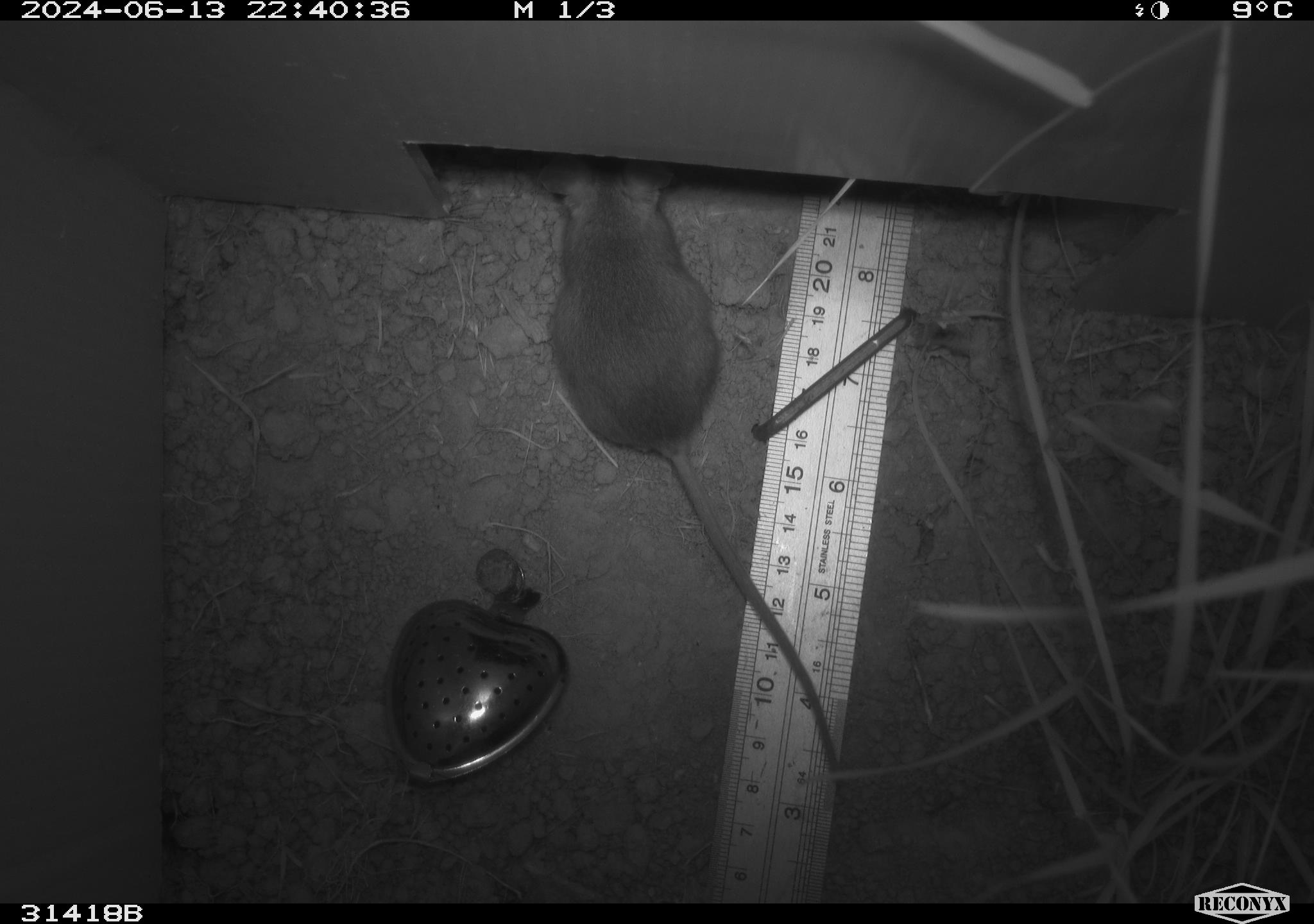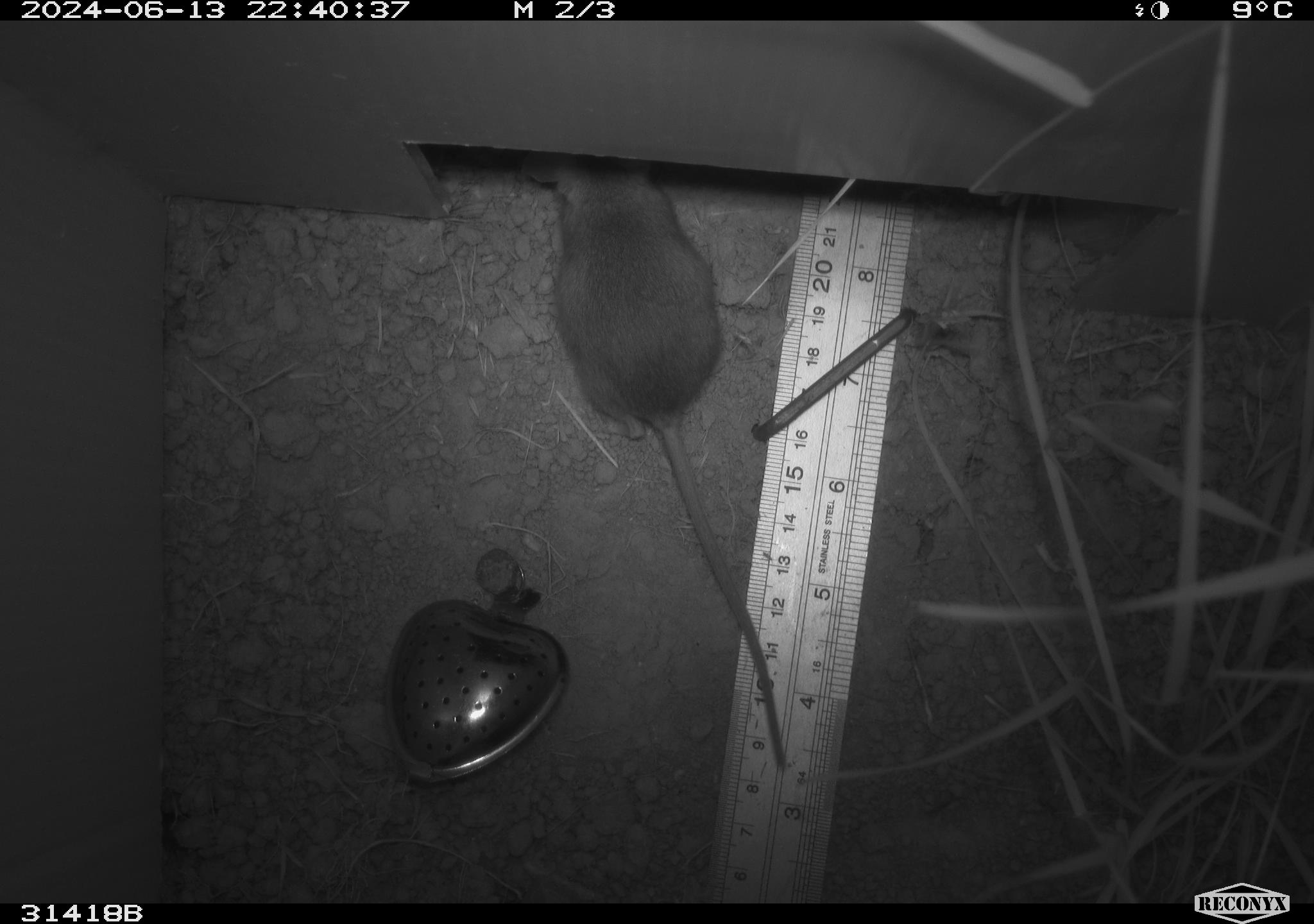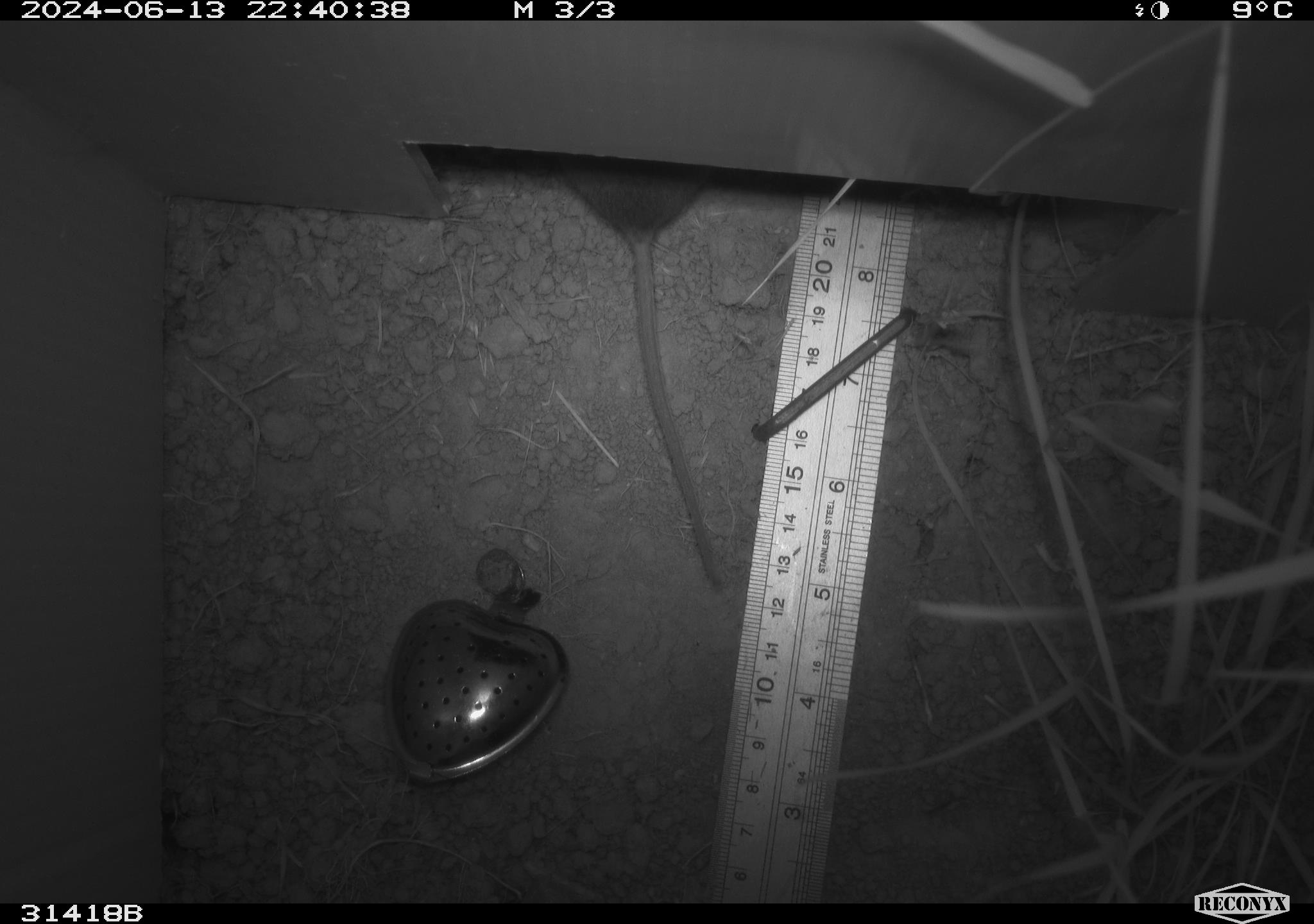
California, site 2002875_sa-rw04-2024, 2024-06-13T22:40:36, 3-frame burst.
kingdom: Animalia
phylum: Chordata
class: Mammalia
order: Rodentia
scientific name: Rodentia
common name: mouse species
Mouse species (Rodentia).